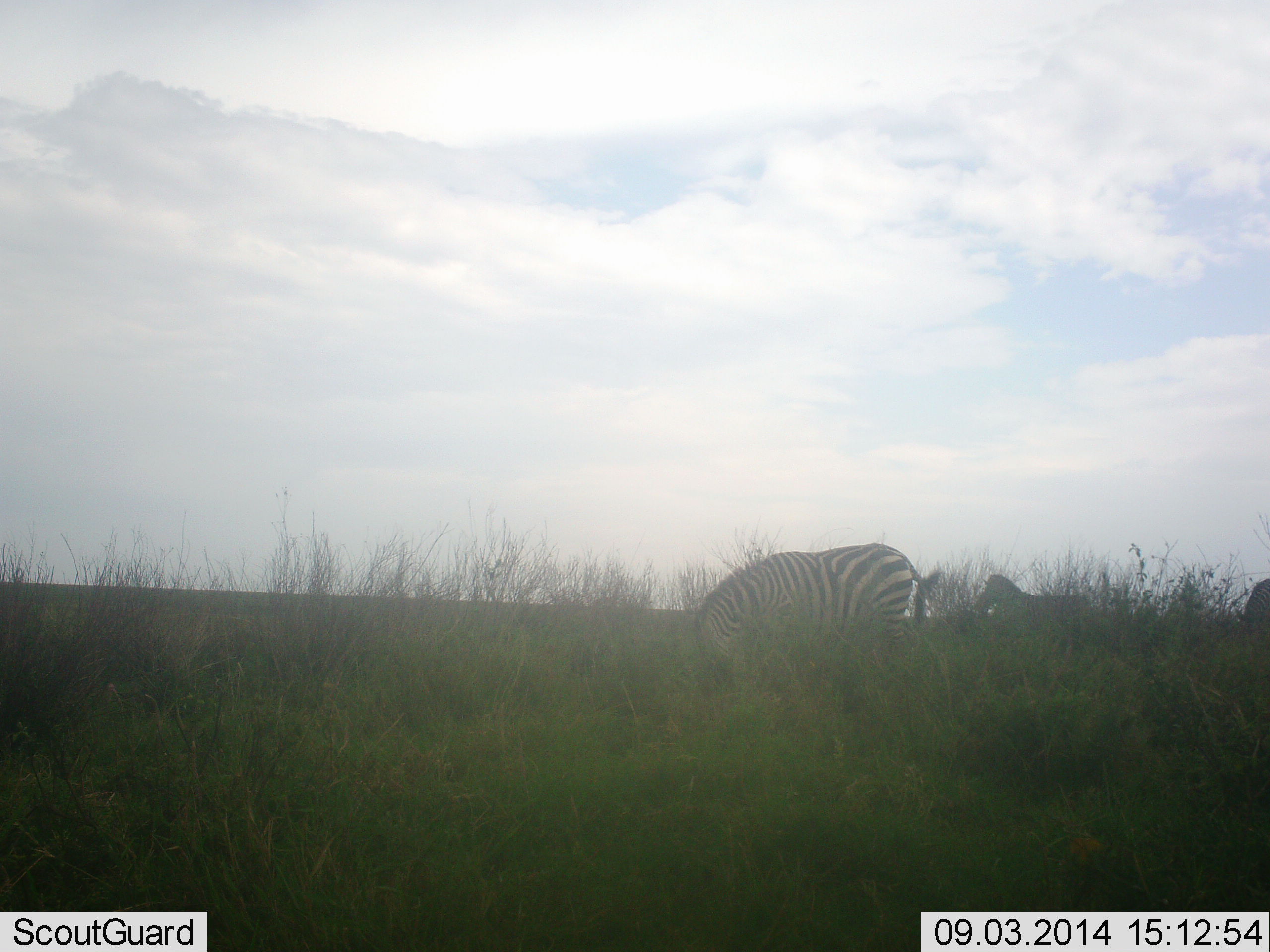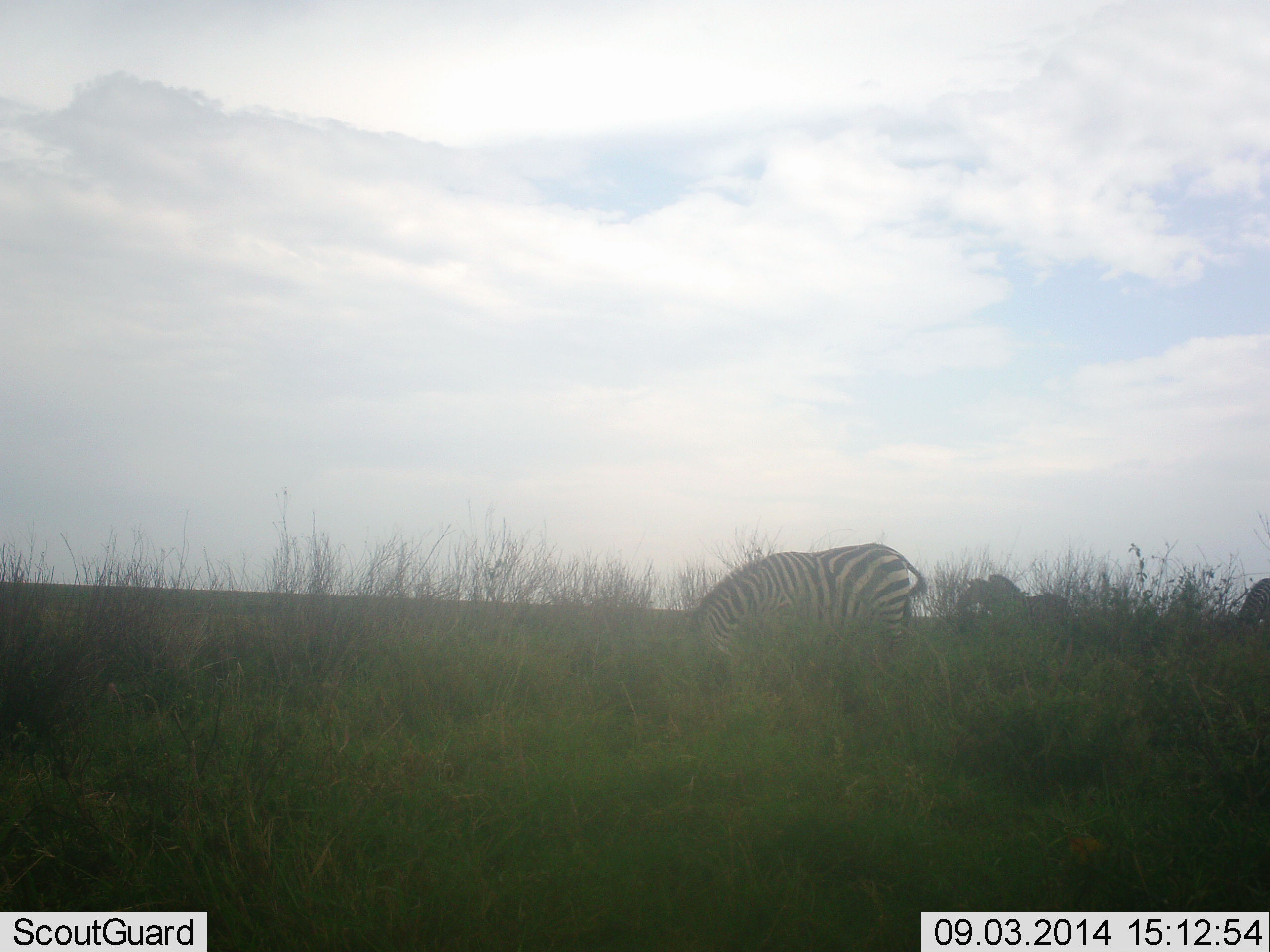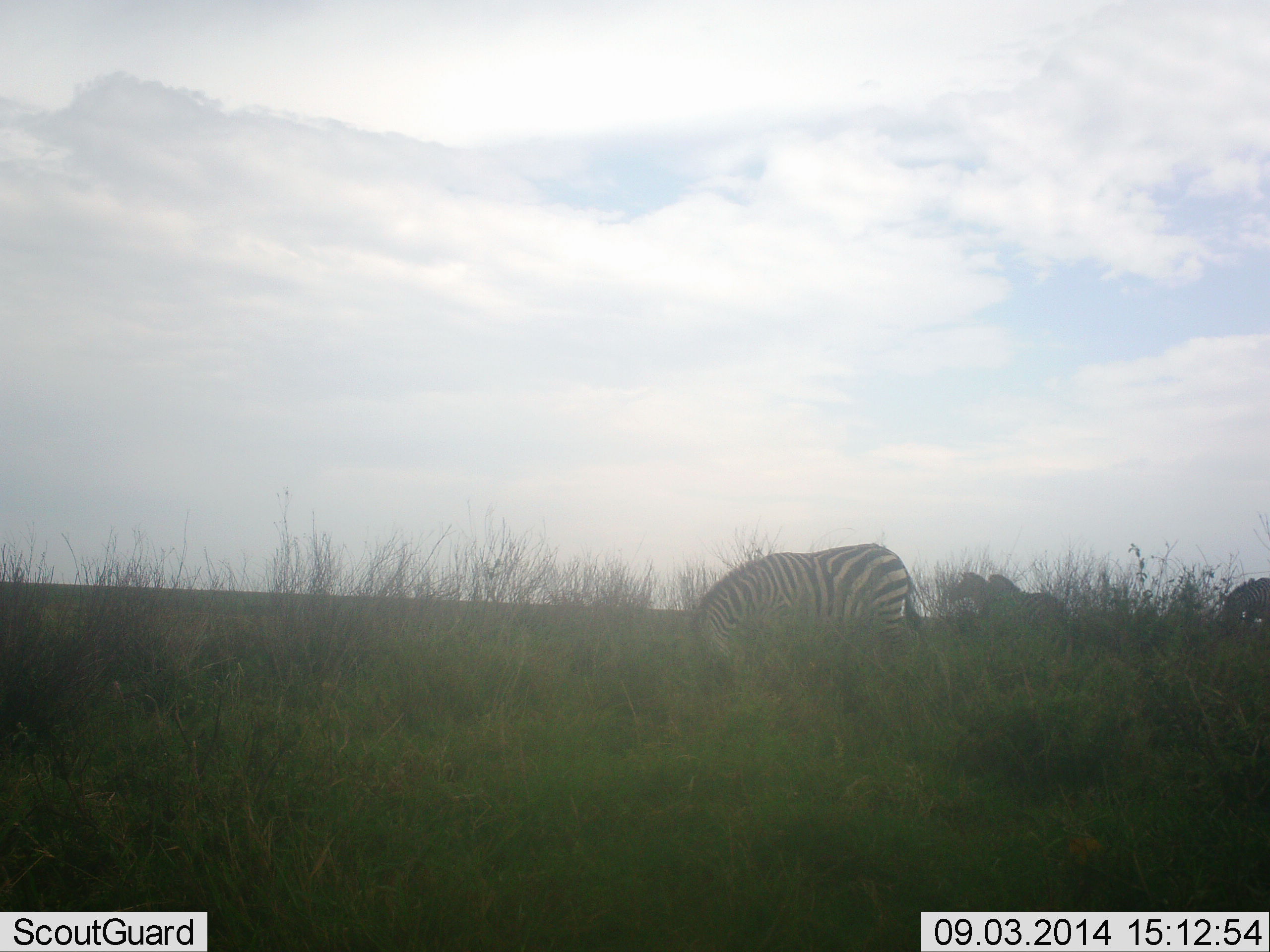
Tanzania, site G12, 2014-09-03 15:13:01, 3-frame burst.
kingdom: Animalia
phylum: Chordata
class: Mammalia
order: Perissodactyla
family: Equidae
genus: Equus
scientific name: Equus quagga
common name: plains zebra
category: zebra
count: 4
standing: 30%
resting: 0%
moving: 20%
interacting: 0%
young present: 0%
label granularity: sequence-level